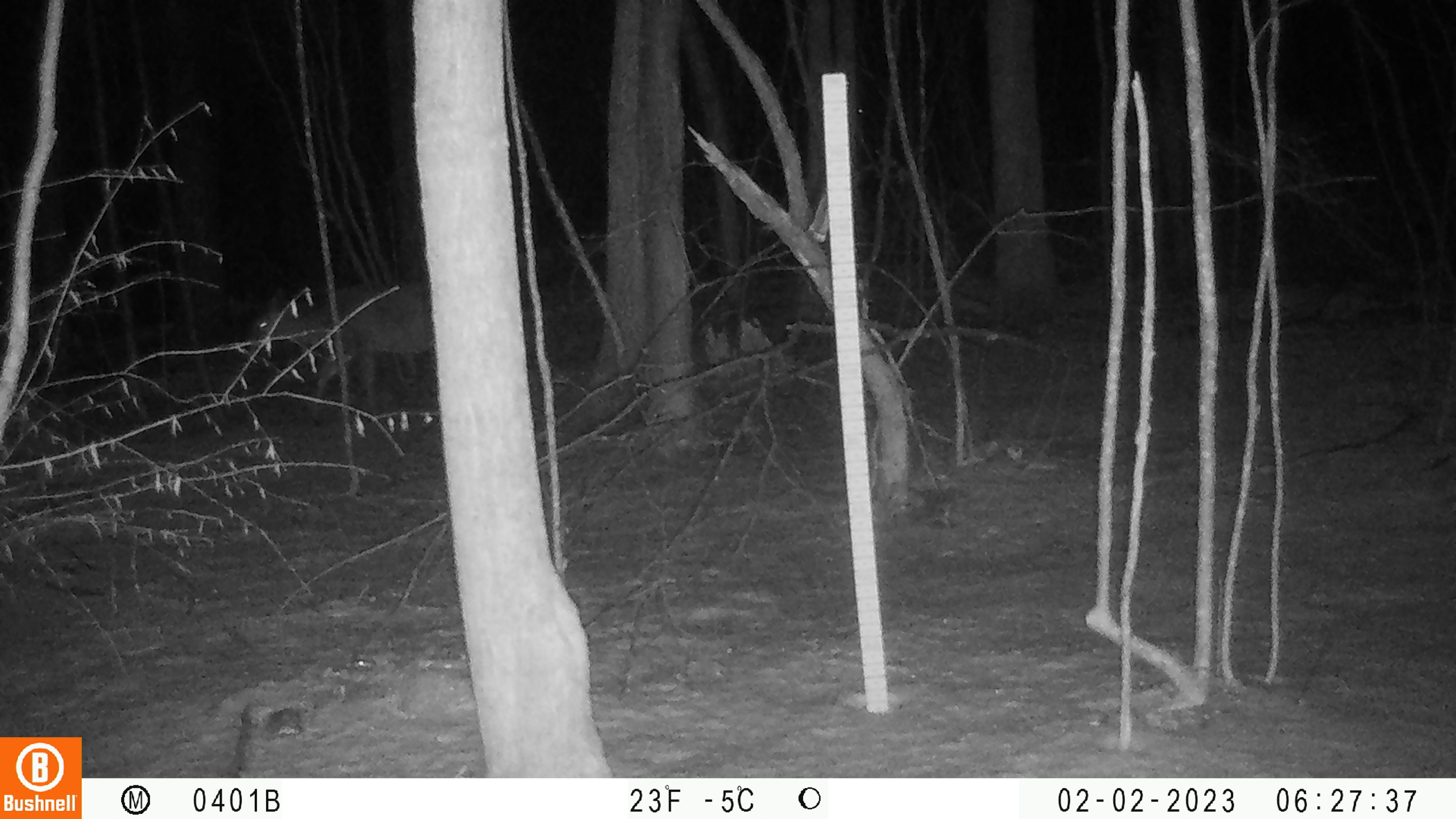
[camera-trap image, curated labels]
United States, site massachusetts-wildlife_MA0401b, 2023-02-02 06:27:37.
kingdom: Animalia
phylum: Chordata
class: Mammalia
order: Artiodactyla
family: Cervidae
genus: Odocoileus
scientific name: Odocoileus virginianus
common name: white-tailed deer